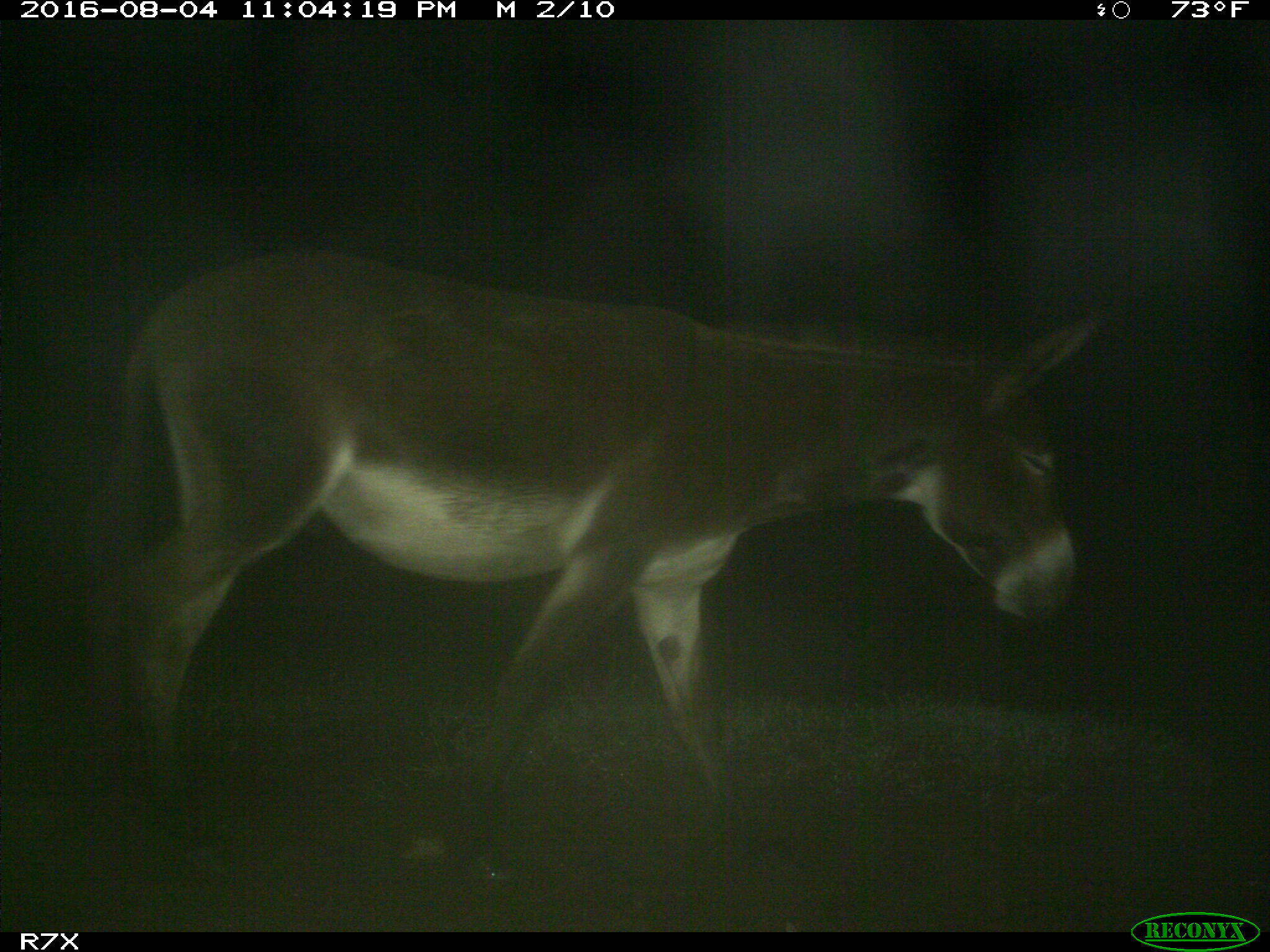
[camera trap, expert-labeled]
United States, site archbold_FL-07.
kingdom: Animalia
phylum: Chordata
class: Mammalia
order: Perissodactyla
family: Equidae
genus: Equus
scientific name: Equus africanus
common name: african wild ass